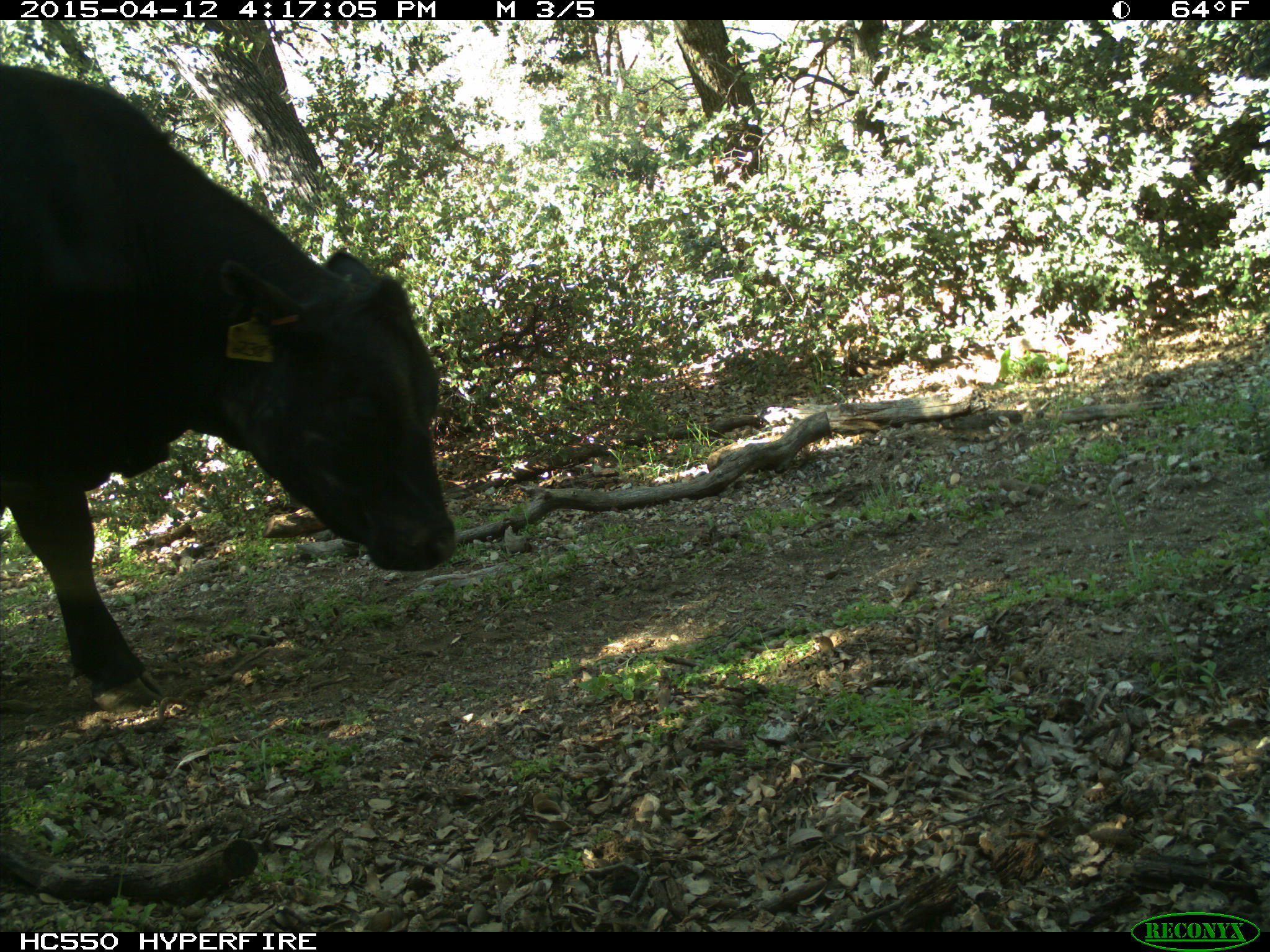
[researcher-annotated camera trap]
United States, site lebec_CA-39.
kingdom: Animalia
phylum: Chordata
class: Mammalia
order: Artiodactyla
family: Bovidae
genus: Bos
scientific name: Bos taurus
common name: domestic cow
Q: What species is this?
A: Bos taurus (domestic cow).